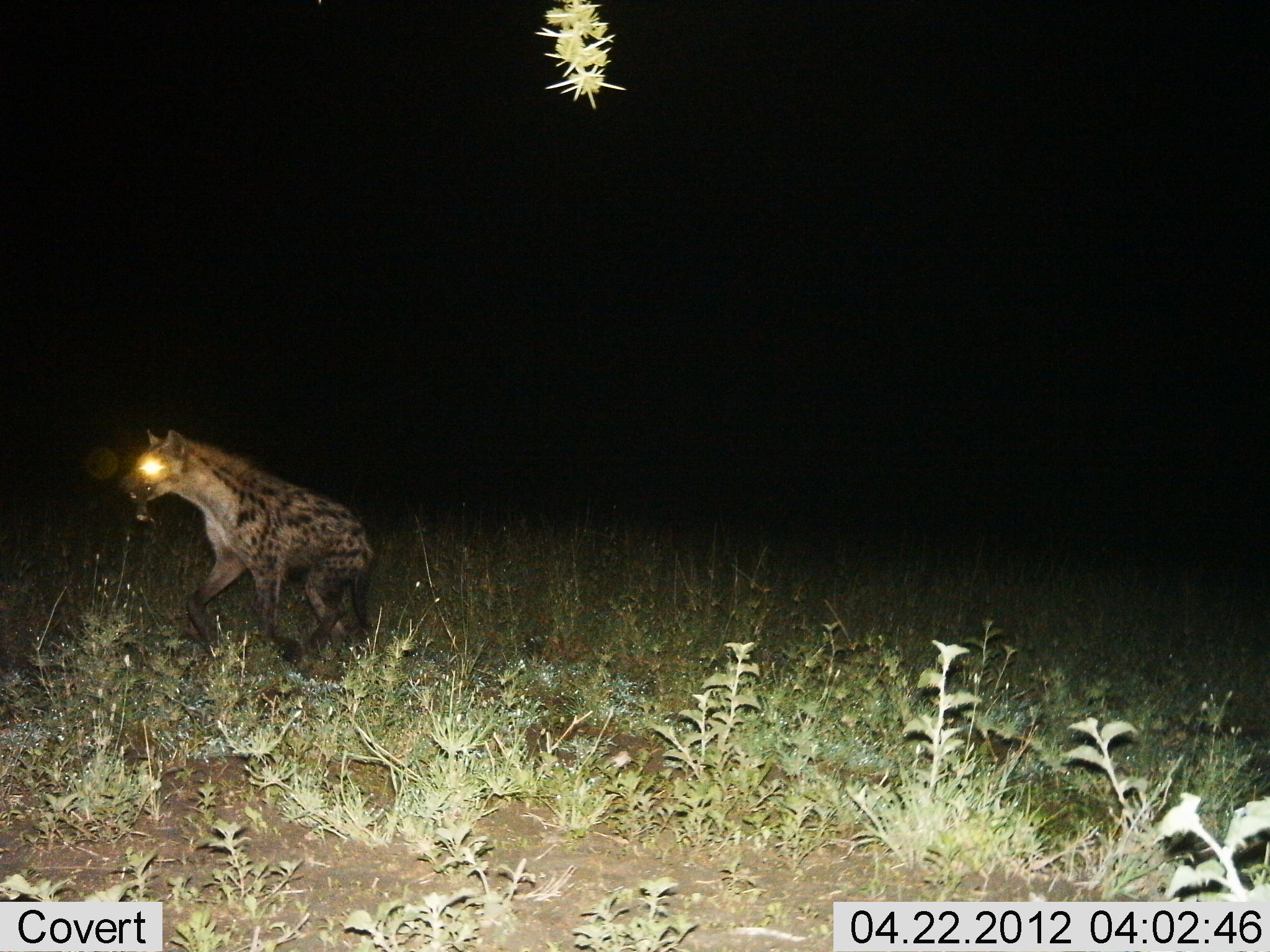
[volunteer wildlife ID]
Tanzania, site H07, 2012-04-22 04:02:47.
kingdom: Animalia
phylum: Chordata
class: Mammalia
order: Carnivora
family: Hyaenidae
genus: Crocuta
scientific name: Crocuta crocuta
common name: spotted hyena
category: hyenaspotted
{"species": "hyenaspotted (spotted hyena) (Crocuta crocuta)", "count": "1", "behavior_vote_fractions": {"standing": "20%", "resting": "0%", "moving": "80%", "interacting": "0%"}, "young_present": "0%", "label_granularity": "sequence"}